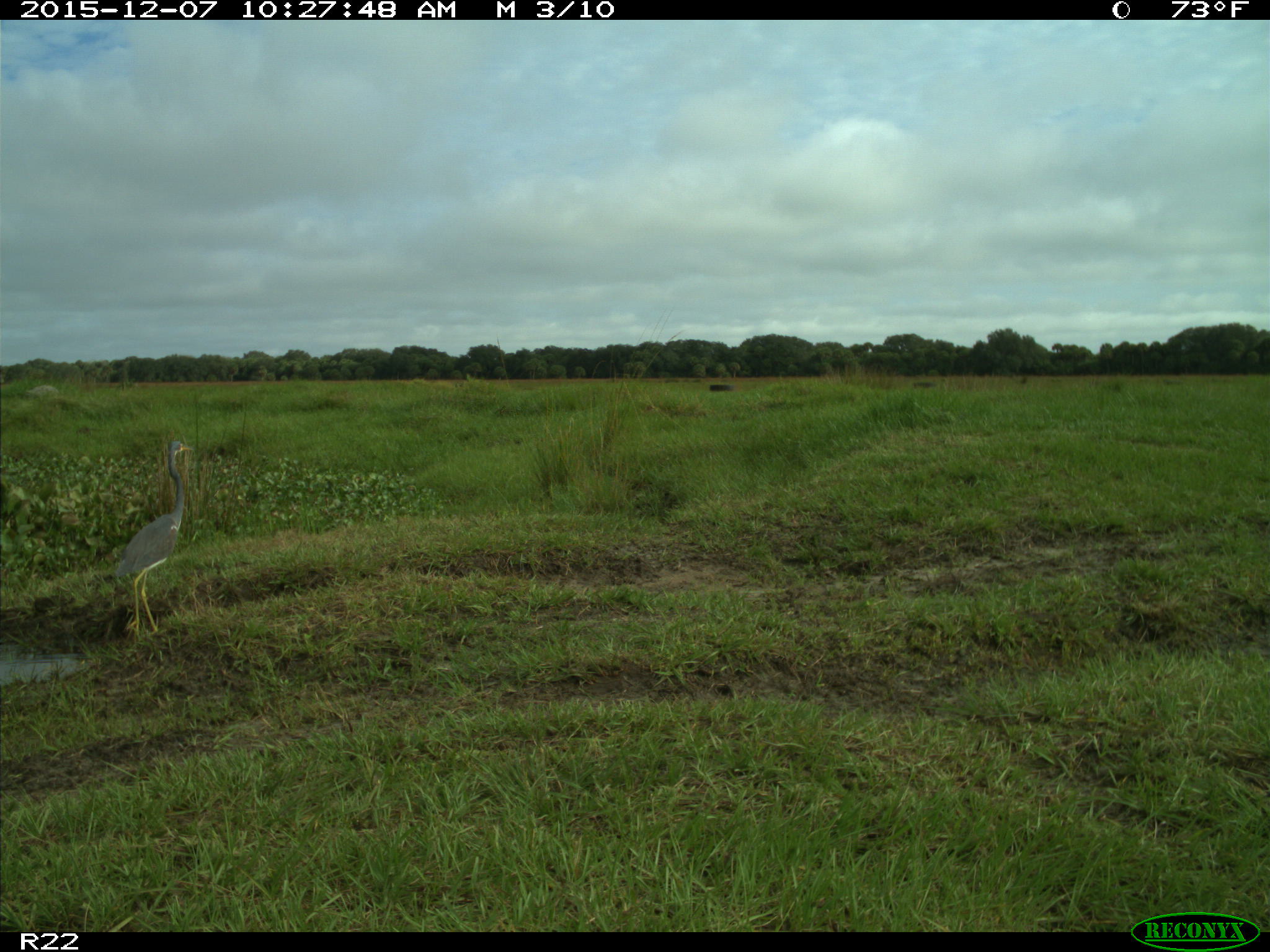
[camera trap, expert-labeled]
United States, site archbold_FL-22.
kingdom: Animalia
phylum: Chordata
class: Aves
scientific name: Aves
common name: birds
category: unidentified bird